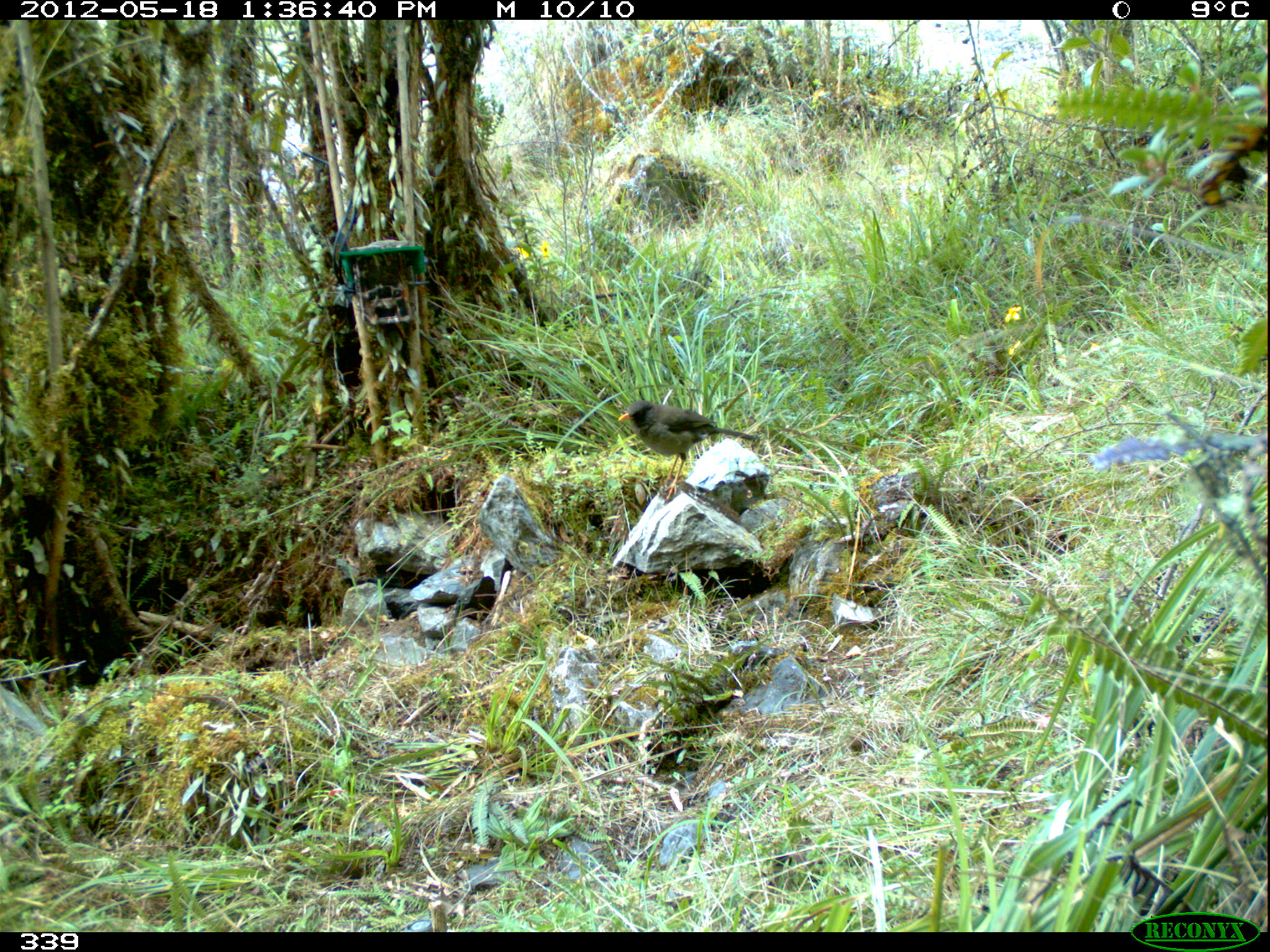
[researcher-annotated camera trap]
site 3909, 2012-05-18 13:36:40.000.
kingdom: Animalia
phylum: Chordata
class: Aves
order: Passeriformes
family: Turdidae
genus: Turdus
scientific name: Turdus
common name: true thrushes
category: turdus sp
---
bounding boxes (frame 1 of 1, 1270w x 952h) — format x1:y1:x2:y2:
turdus sp: 616:398:757:499